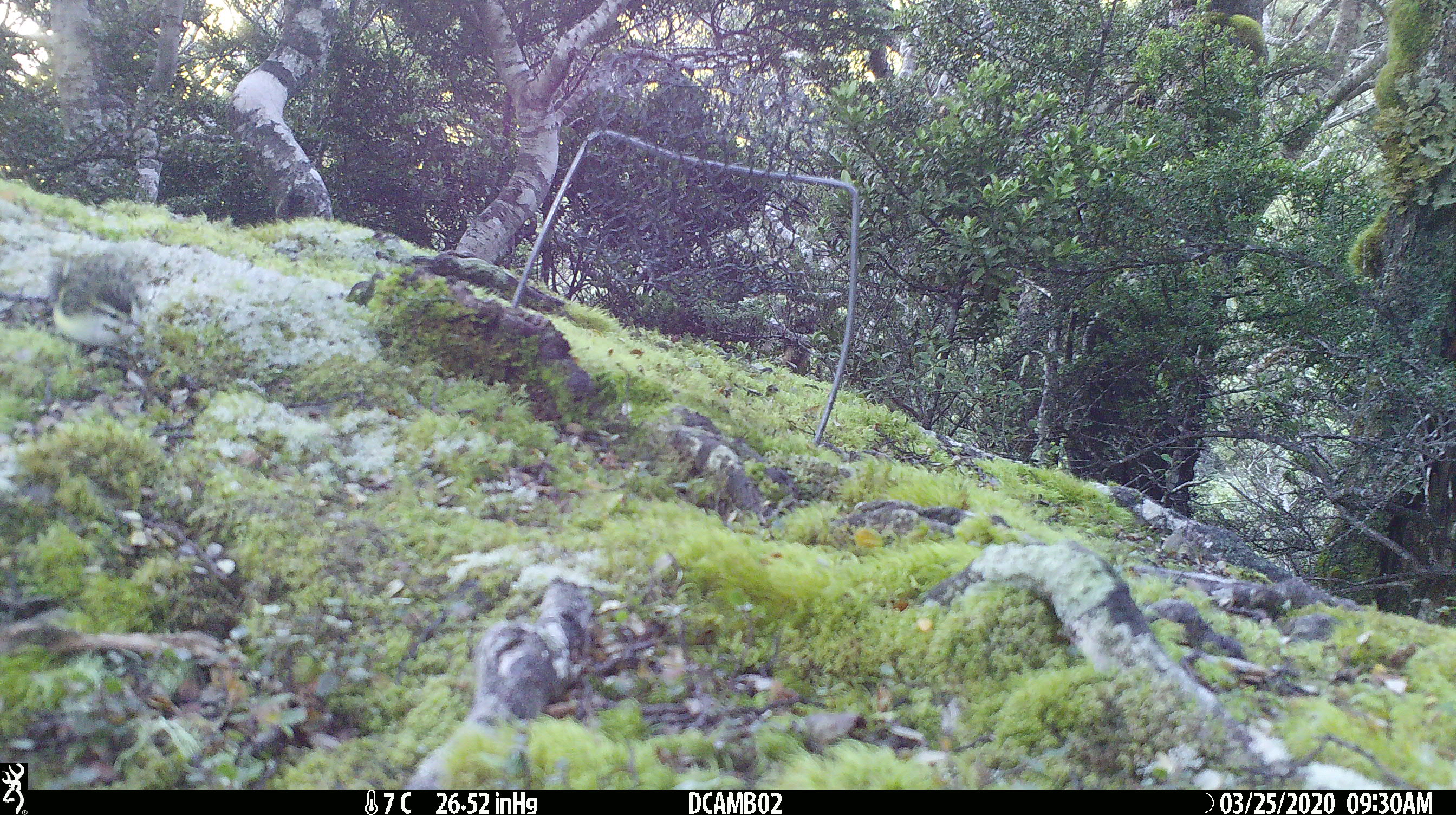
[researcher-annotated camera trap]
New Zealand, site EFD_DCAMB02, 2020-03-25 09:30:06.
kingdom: Animalia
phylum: Chordata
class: Aves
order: Passeriformes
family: Acanthisittidae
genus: Acanthisitta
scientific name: Acanthisitta chloris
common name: rifleman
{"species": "rifleman (Acanthisitta chloris)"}